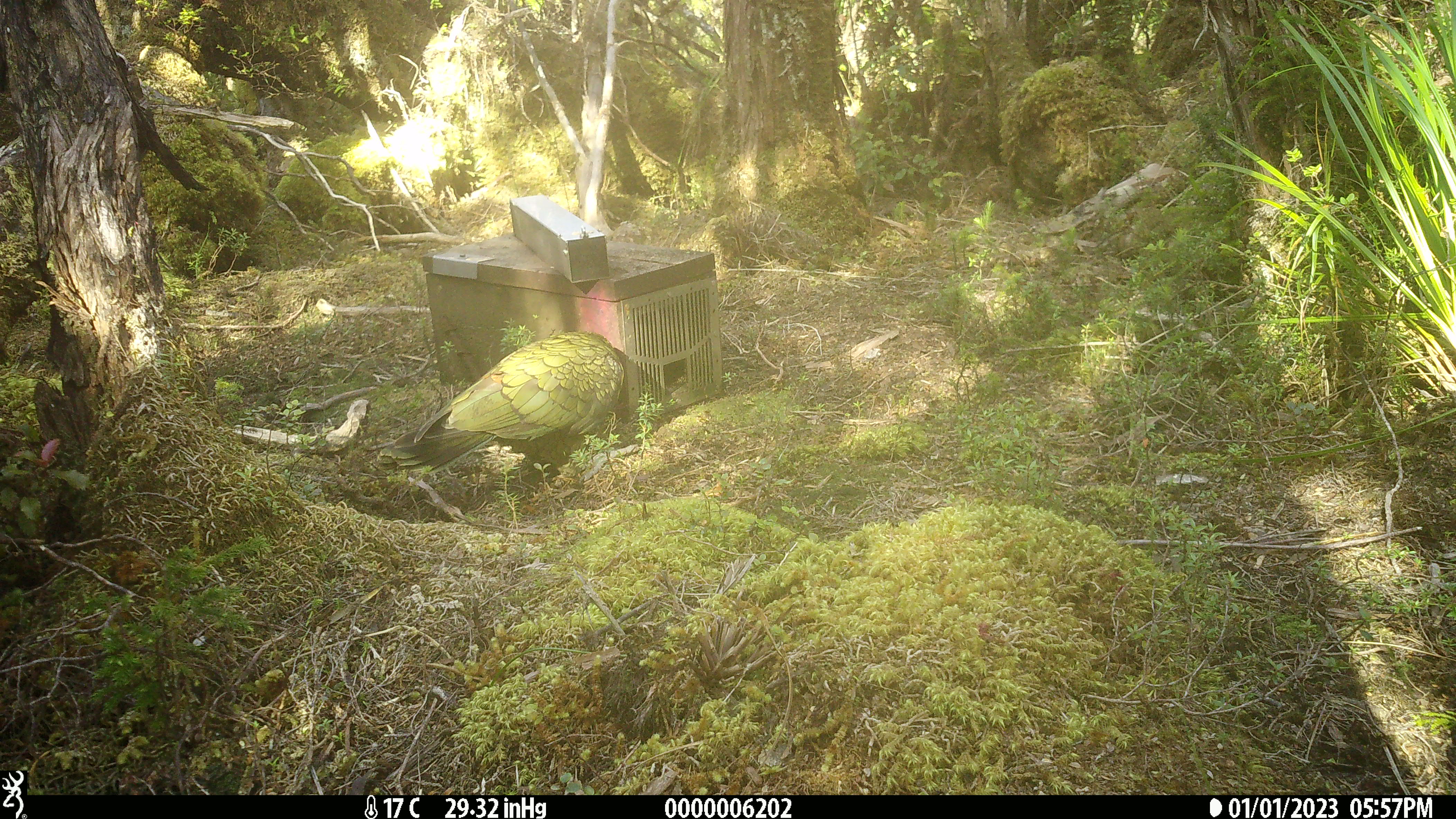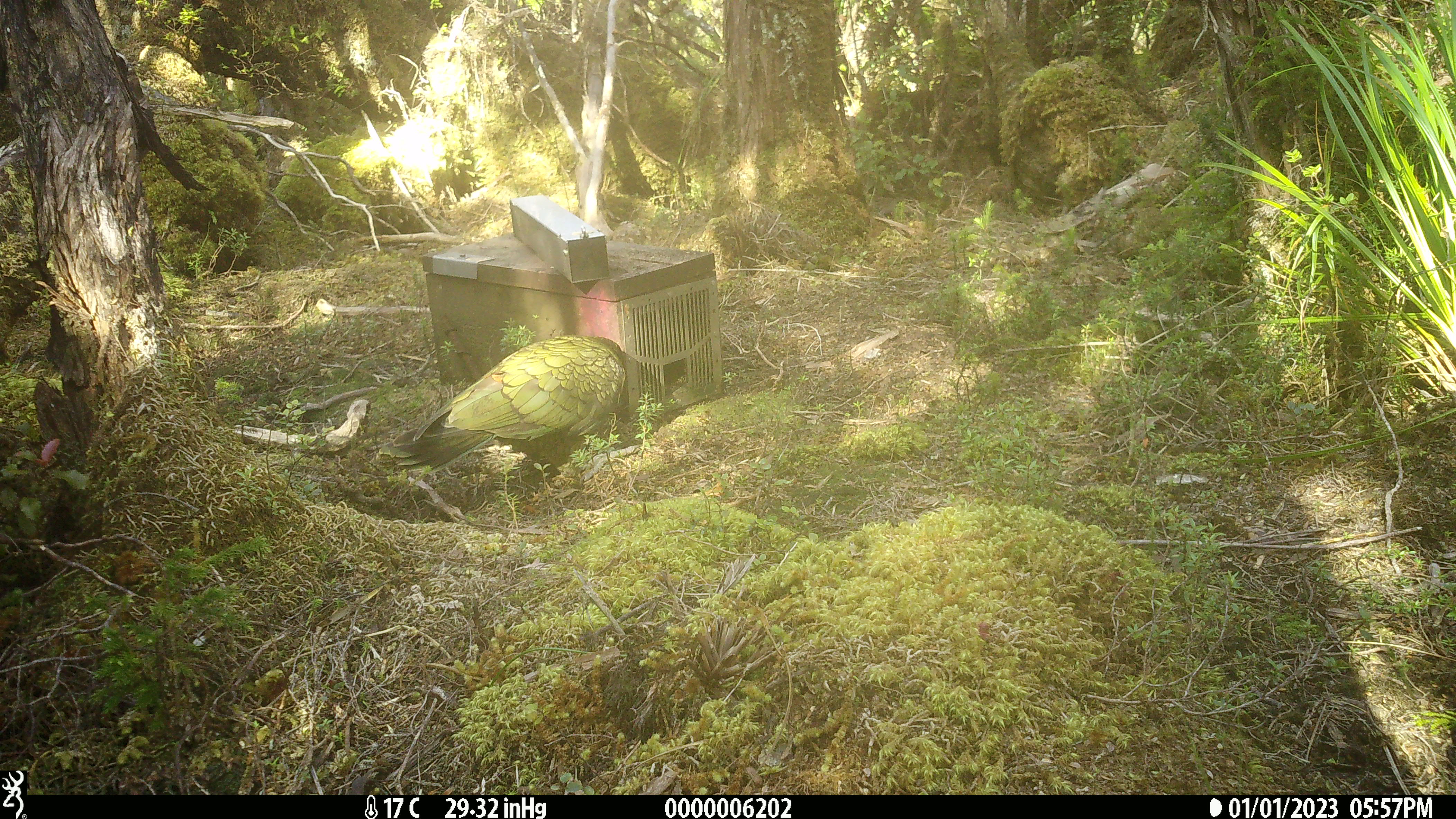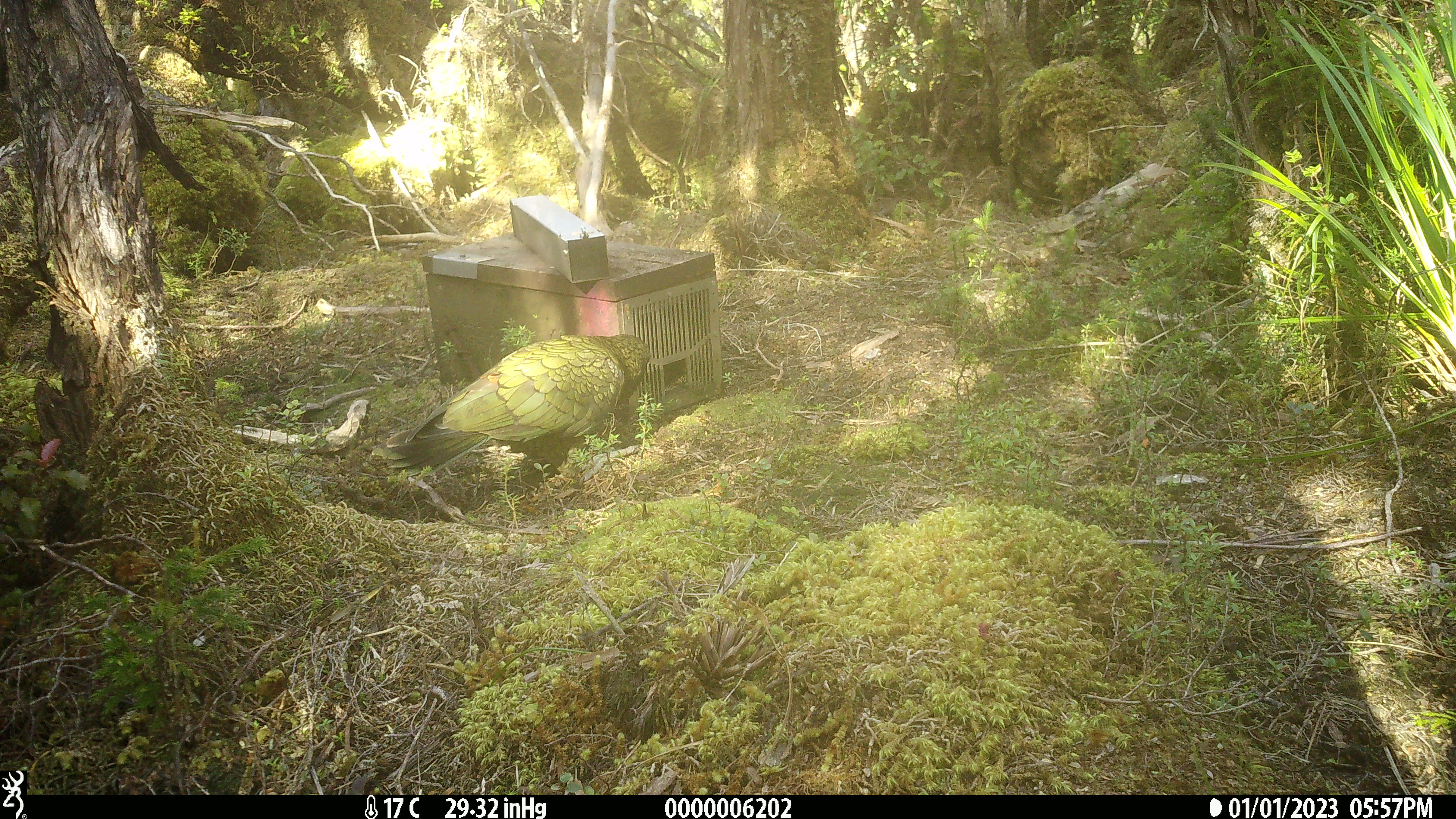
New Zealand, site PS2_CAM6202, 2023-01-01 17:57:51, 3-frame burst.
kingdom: Animalia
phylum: Chordata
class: Aves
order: Psittaciformes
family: Strigopidae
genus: Nestor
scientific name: Nestor notabilis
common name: kea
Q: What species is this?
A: Kea (Nestor notabilis).